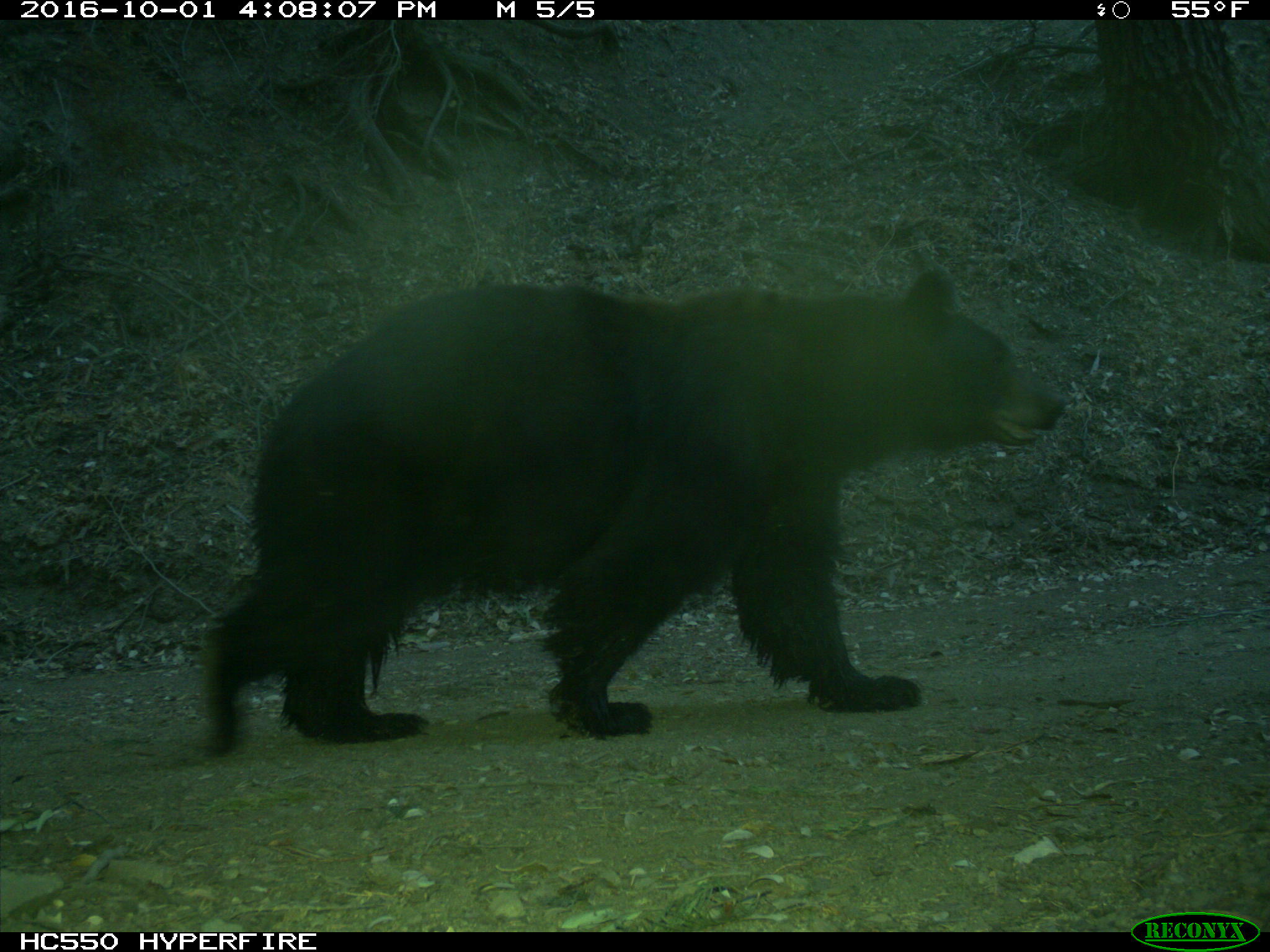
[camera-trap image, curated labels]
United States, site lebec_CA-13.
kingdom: Animalia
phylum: Chordata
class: Mammalia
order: Carnivora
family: Ursidae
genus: Ursus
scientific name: Ursus americanus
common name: american black bear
Ursus americanus (american black bear).